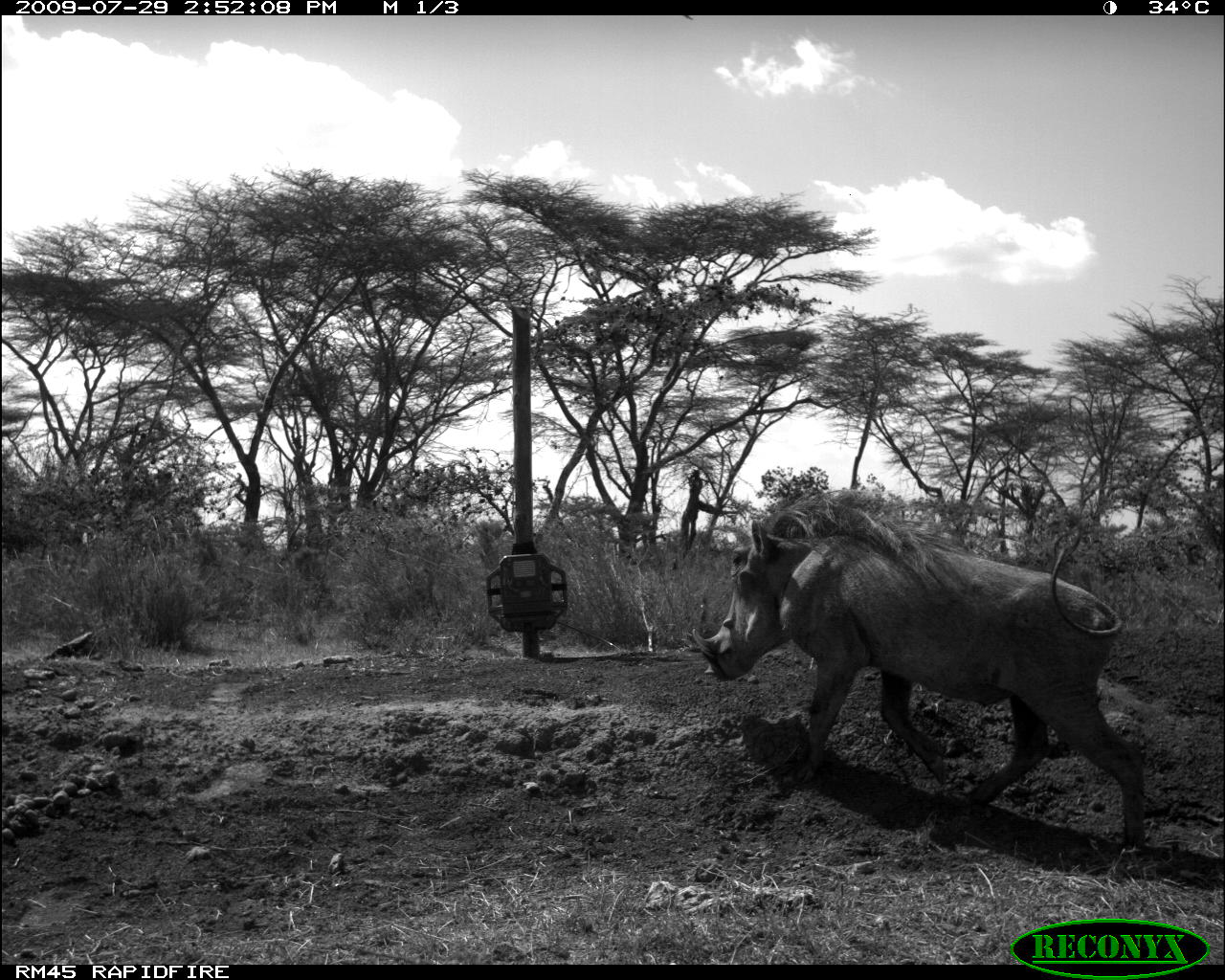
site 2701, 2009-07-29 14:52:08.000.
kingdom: Animalia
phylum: Chordata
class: Mammalia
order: Artiodactyla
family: Suidae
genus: Phacochoerus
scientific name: Phacochoerus africanus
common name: common warthog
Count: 1.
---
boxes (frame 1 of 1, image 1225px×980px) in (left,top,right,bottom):
phacochoerus africanus: (692,490,1145,847)